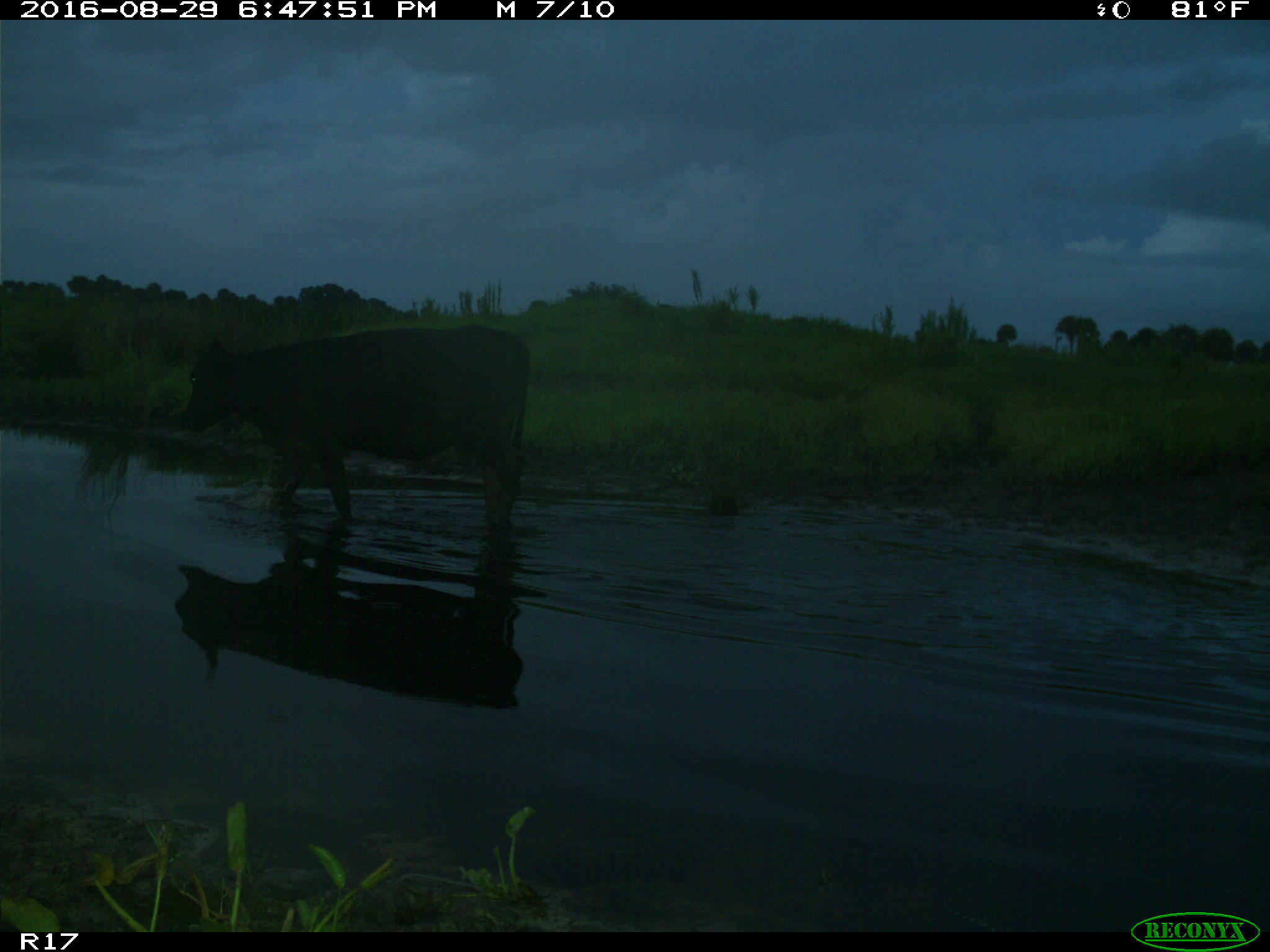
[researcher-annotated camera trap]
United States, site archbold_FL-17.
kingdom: Animalia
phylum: Chordata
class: Mammalia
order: Artiodactyla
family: Bovidae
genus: Bos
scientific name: Bos taurus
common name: domestic cow